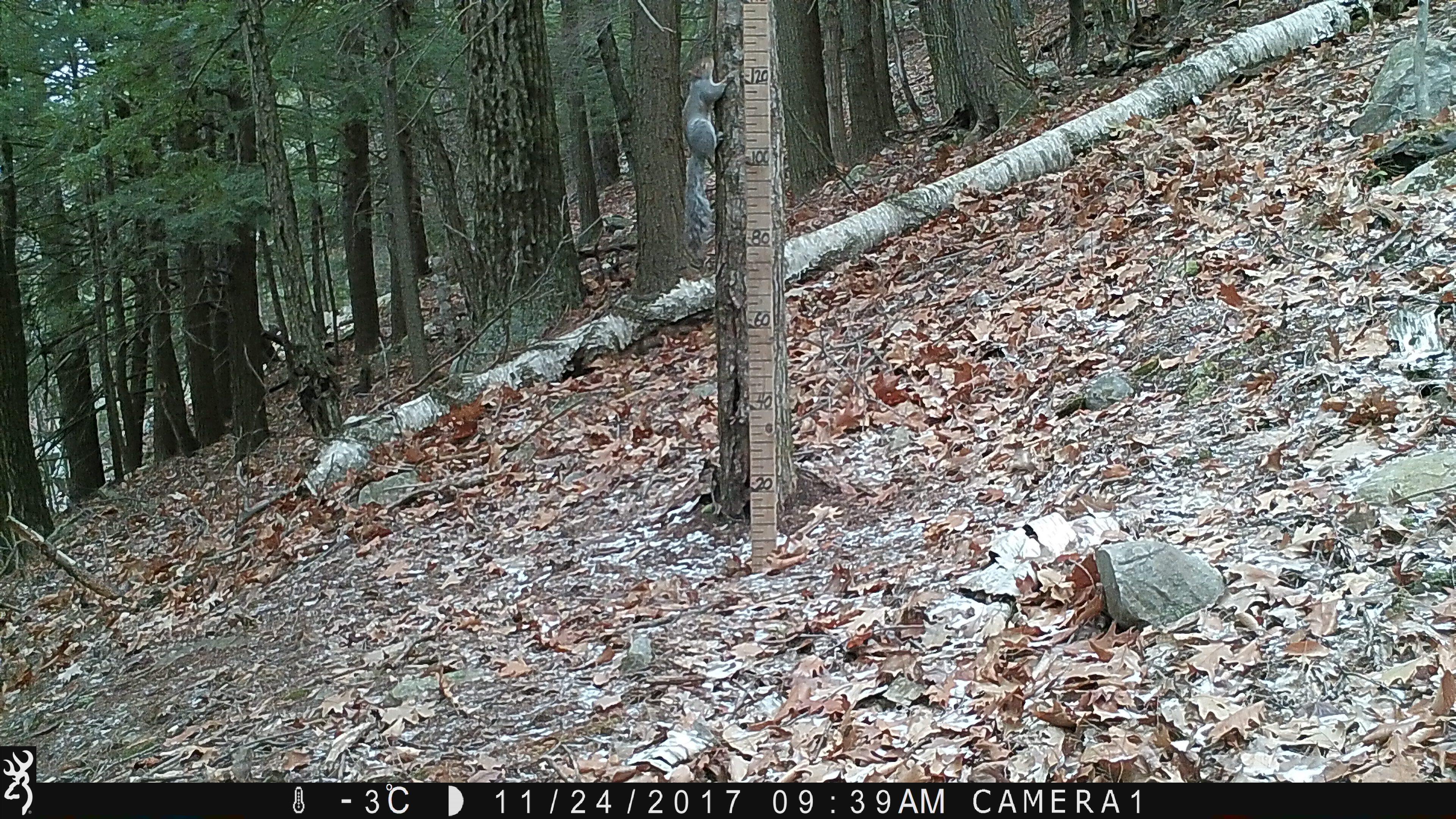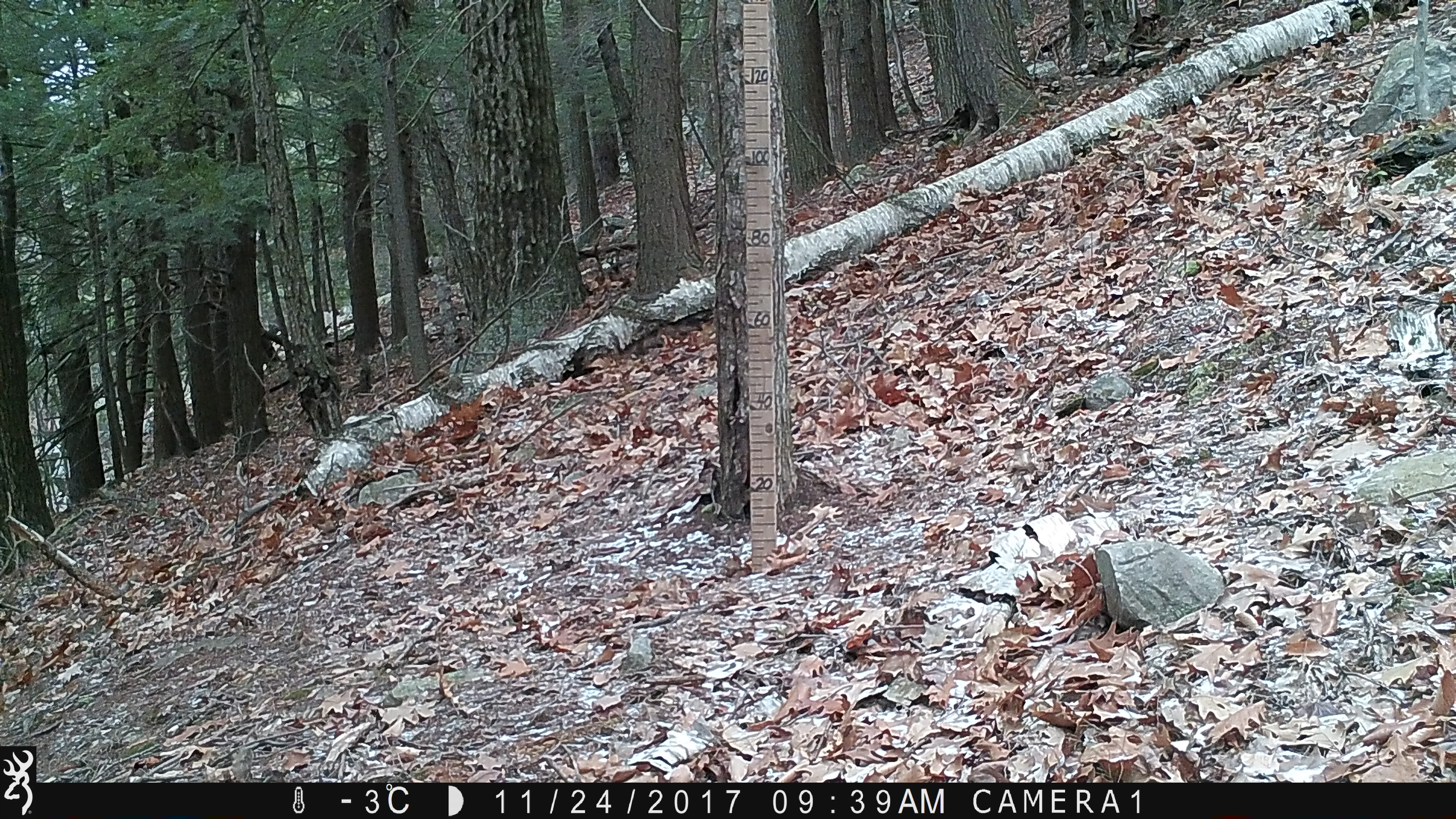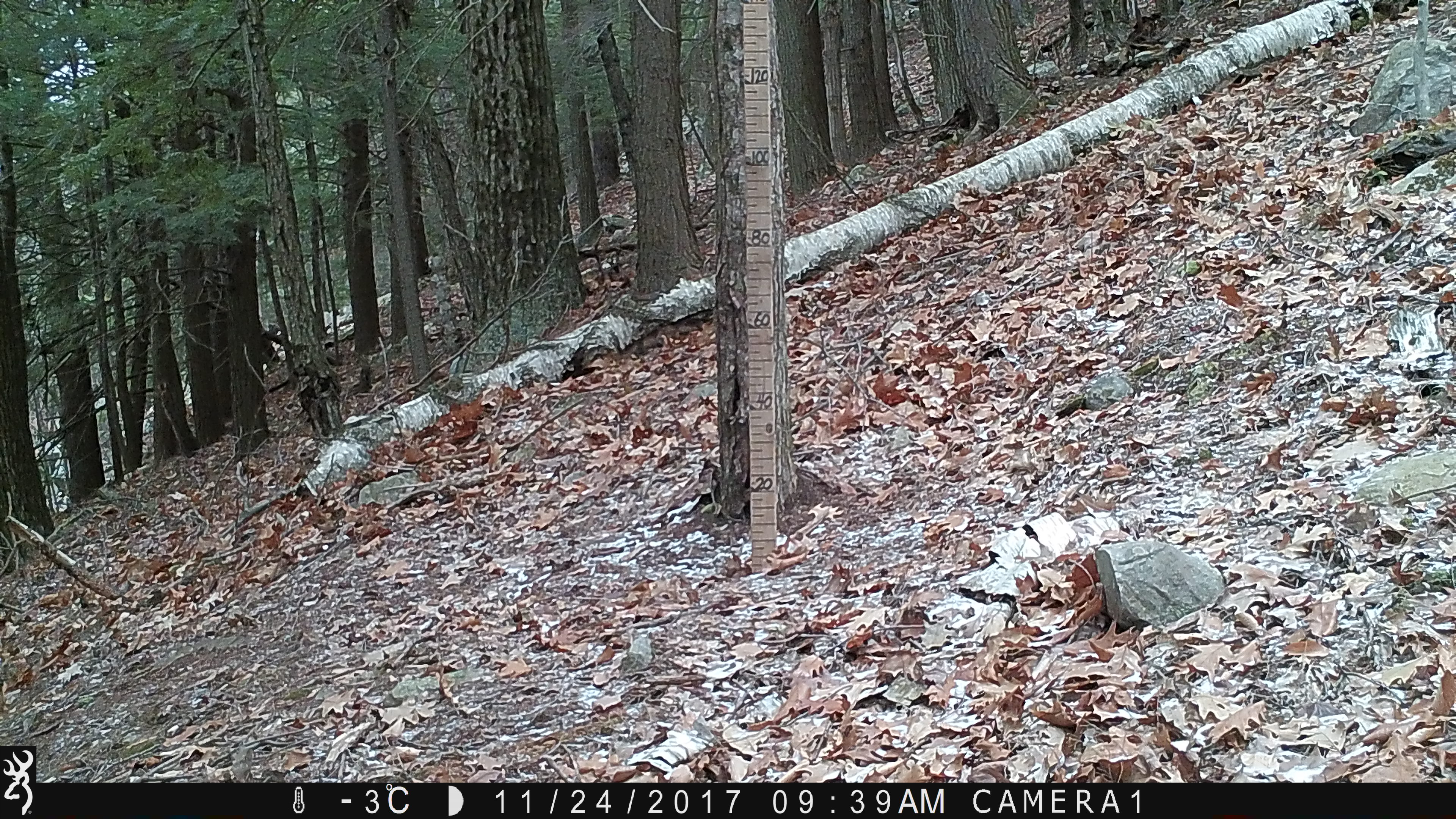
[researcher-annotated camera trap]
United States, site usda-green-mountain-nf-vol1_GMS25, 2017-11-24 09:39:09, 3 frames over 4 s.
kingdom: Animalia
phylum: Chordata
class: Mammalia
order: Rodentia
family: Sciuridae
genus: Sciurus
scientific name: Sciurus carolinensis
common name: gray squirrel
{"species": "gray squirrel (Sciurus carolinensis)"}